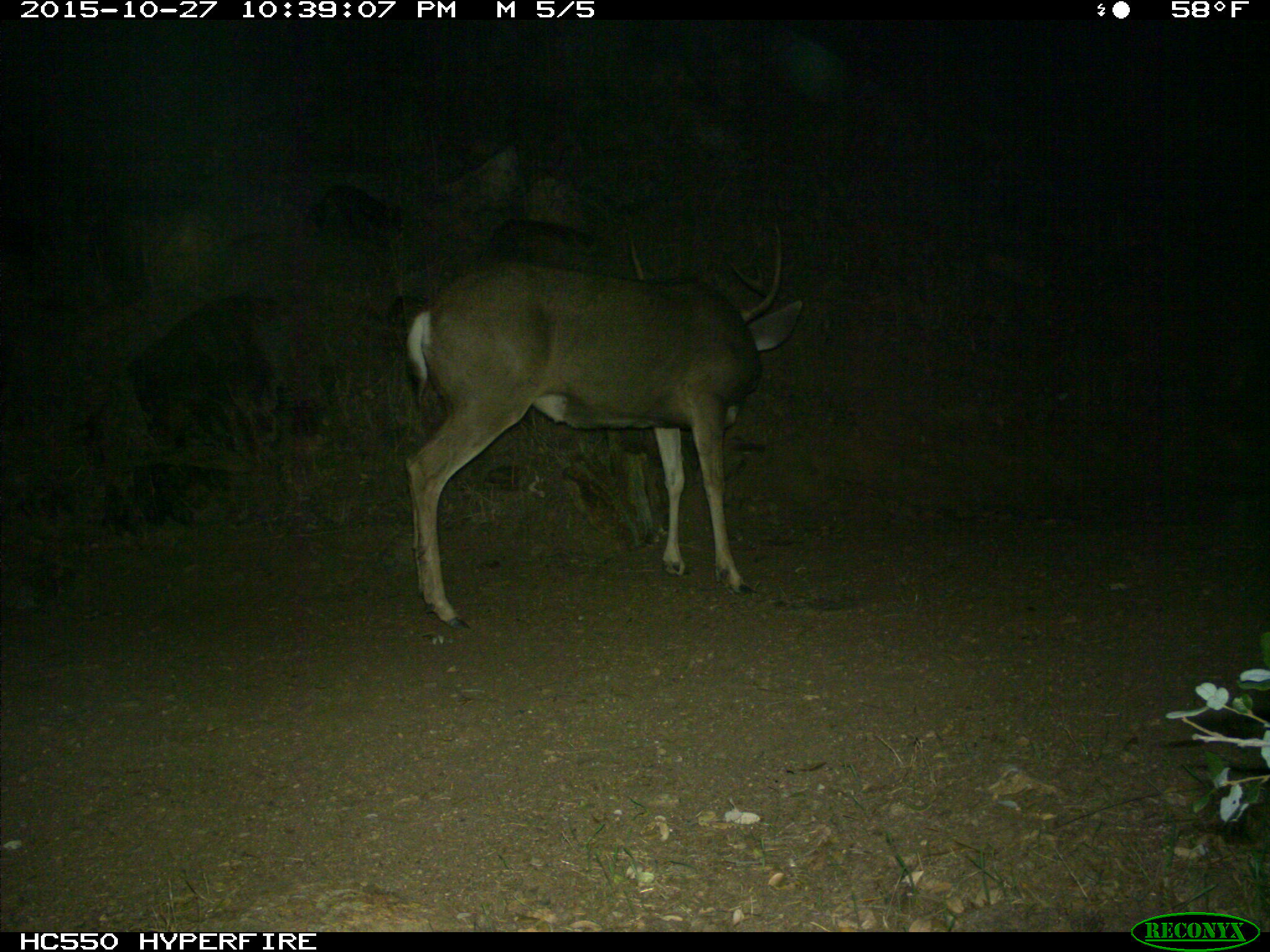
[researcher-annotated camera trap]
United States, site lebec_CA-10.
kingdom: Animalia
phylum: Chordata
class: Mammalia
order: Artiodactyla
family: Cervidae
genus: Odocoileus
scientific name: Odocoileus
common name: deer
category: unidentified deer